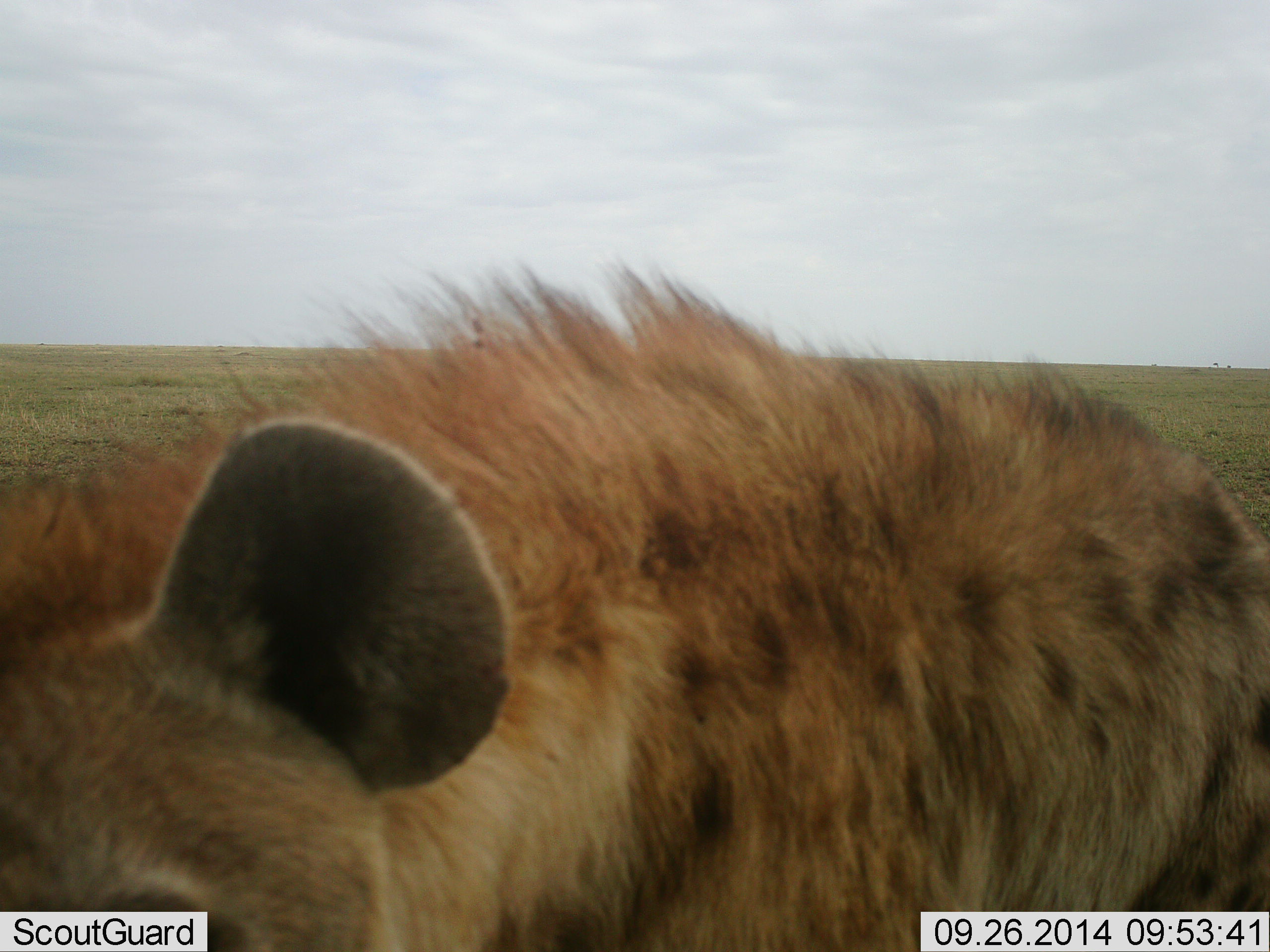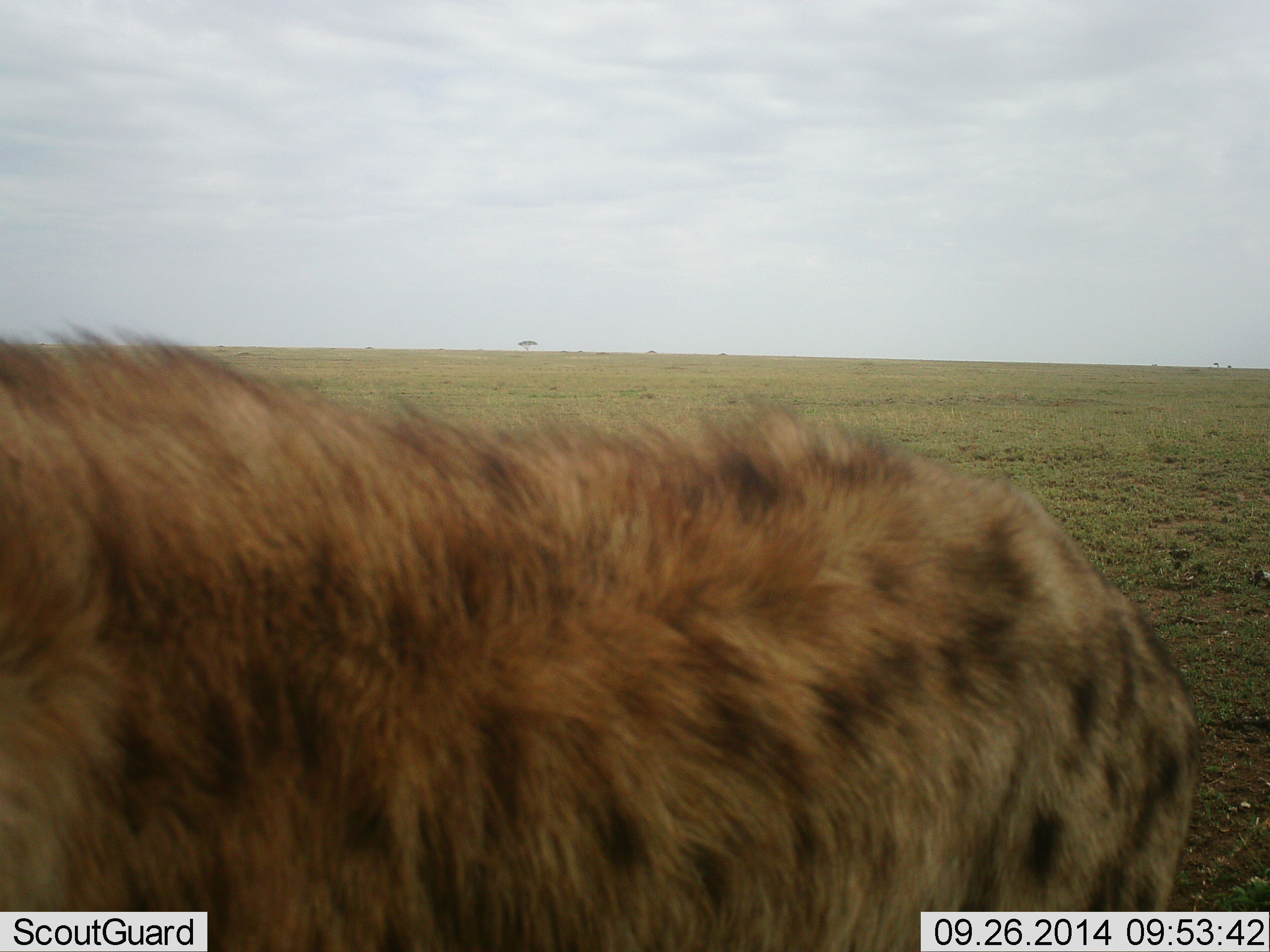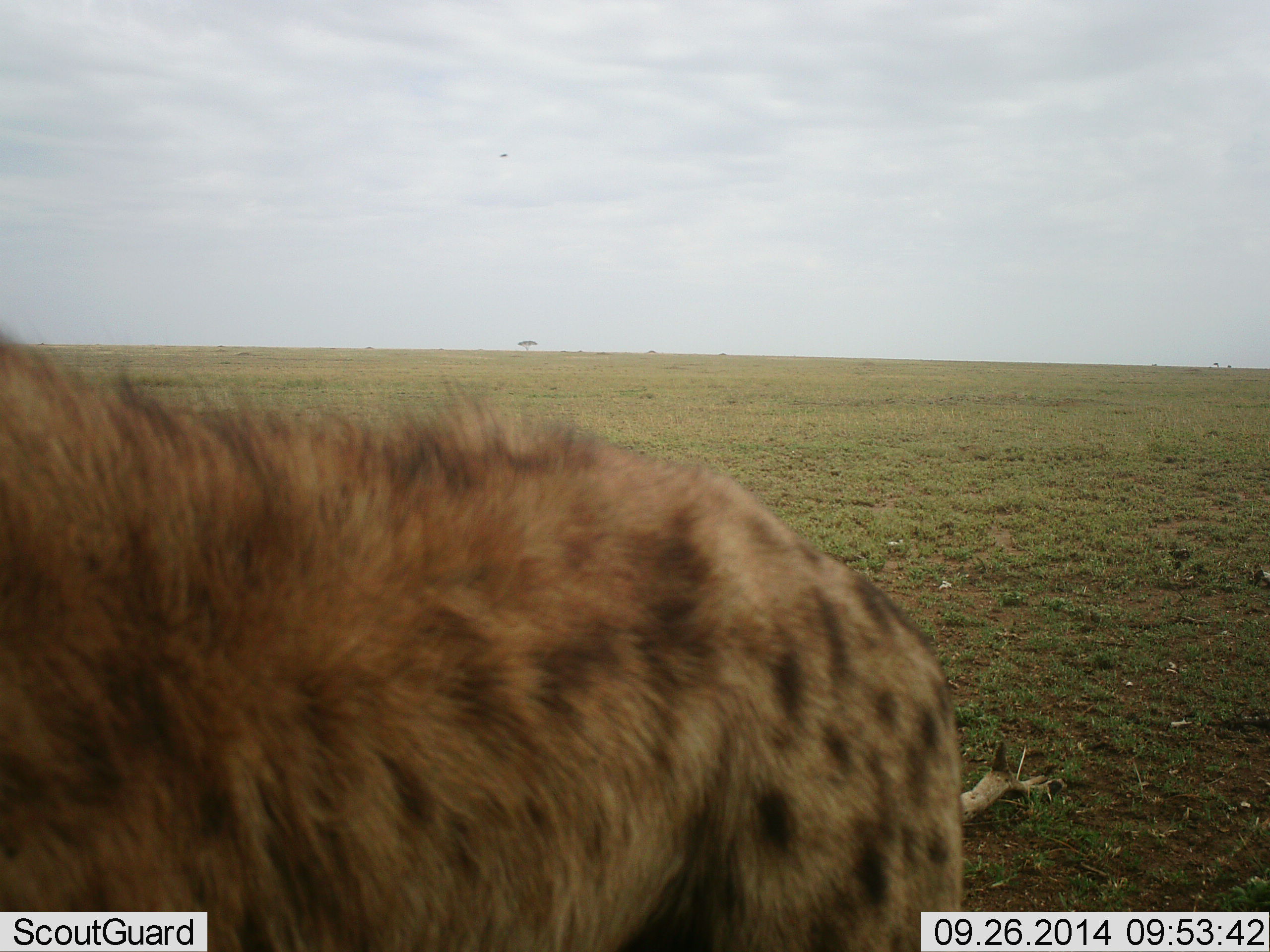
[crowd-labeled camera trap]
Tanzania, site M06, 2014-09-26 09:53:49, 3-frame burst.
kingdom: Animalia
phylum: Chordata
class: Mammalia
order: Carnivora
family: Hyaenidae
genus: Crocuta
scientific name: Crocuta crocuta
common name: spotted hyena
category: hyenaspotted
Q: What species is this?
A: Hyenaspotted (spotted hyena) (Crocuta crocuta).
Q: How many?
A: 1.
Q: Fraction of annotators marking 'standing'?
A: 20%.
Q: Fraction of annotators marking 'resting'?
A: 0%.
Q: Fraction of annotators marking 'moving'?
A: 70%.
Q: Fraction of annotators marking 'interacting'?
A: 10%.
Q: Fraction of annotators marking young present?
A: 0%.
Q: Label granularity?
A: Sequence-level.